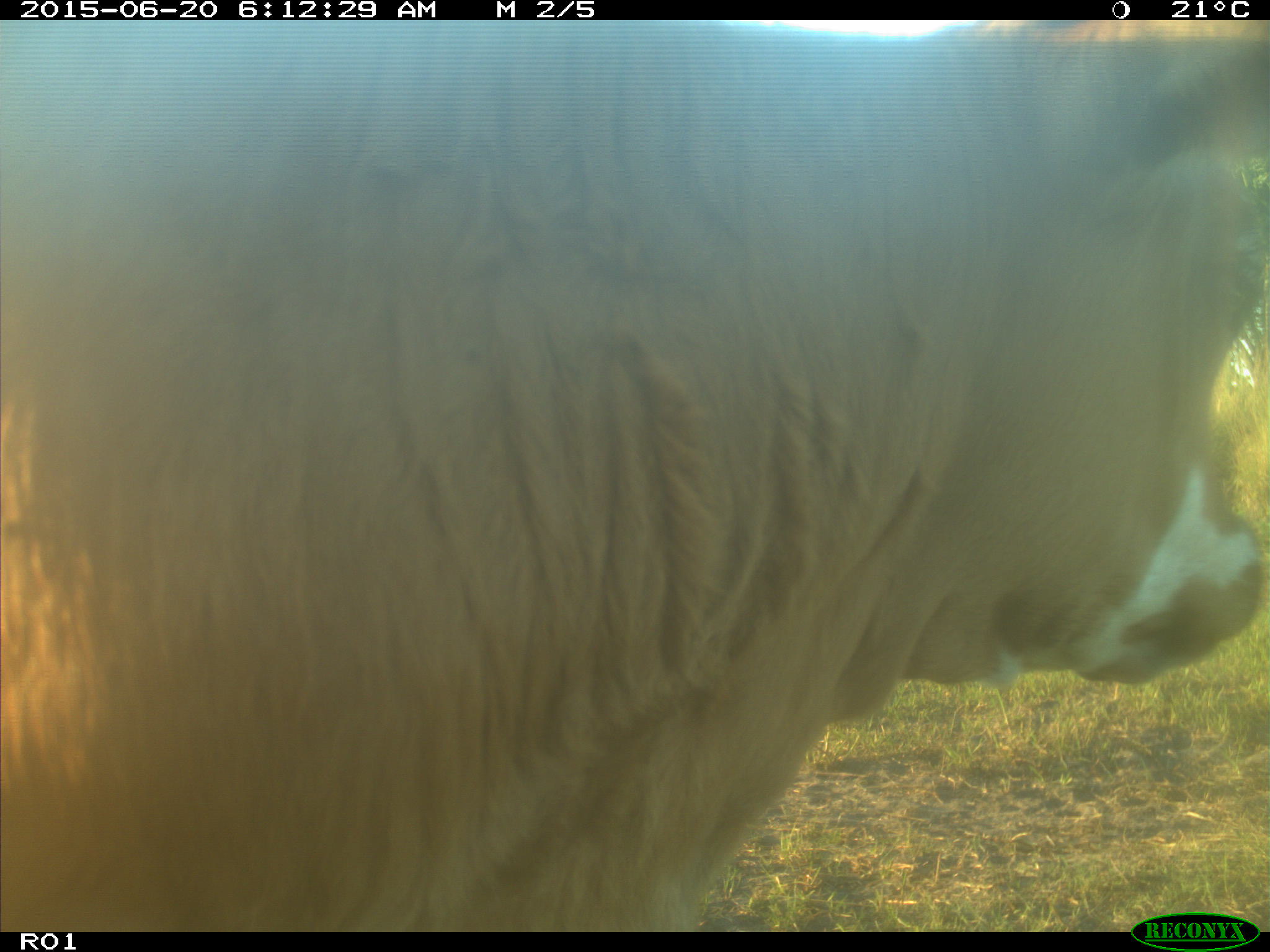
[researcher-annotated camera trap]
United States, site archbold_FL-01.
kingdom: Animalia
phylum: Chordata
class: Mammalia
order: Artiodactyla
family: Bovidae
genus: Bos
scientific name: Bos taurus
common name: domestic cow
Bos taurus (domestic cow).